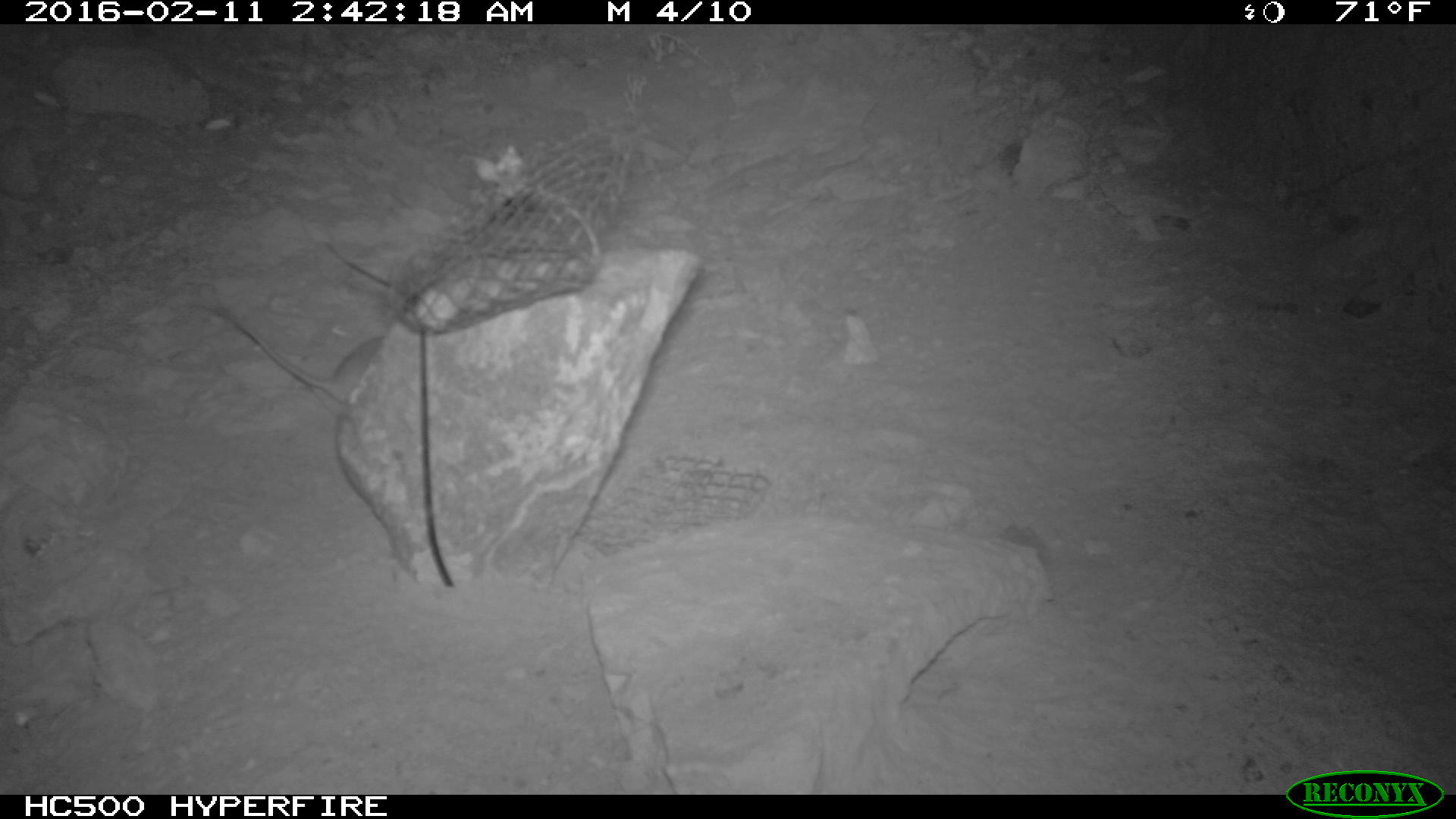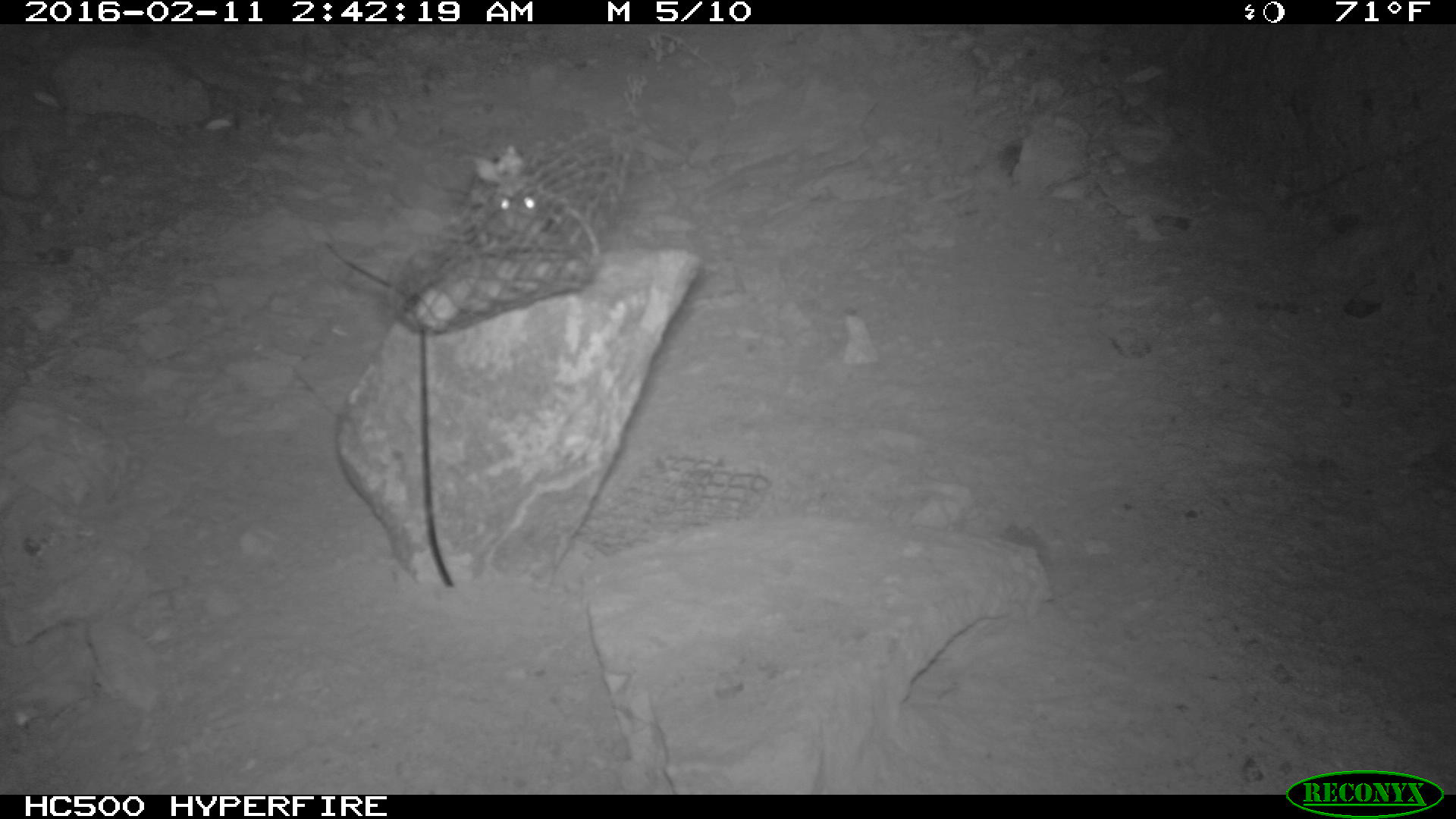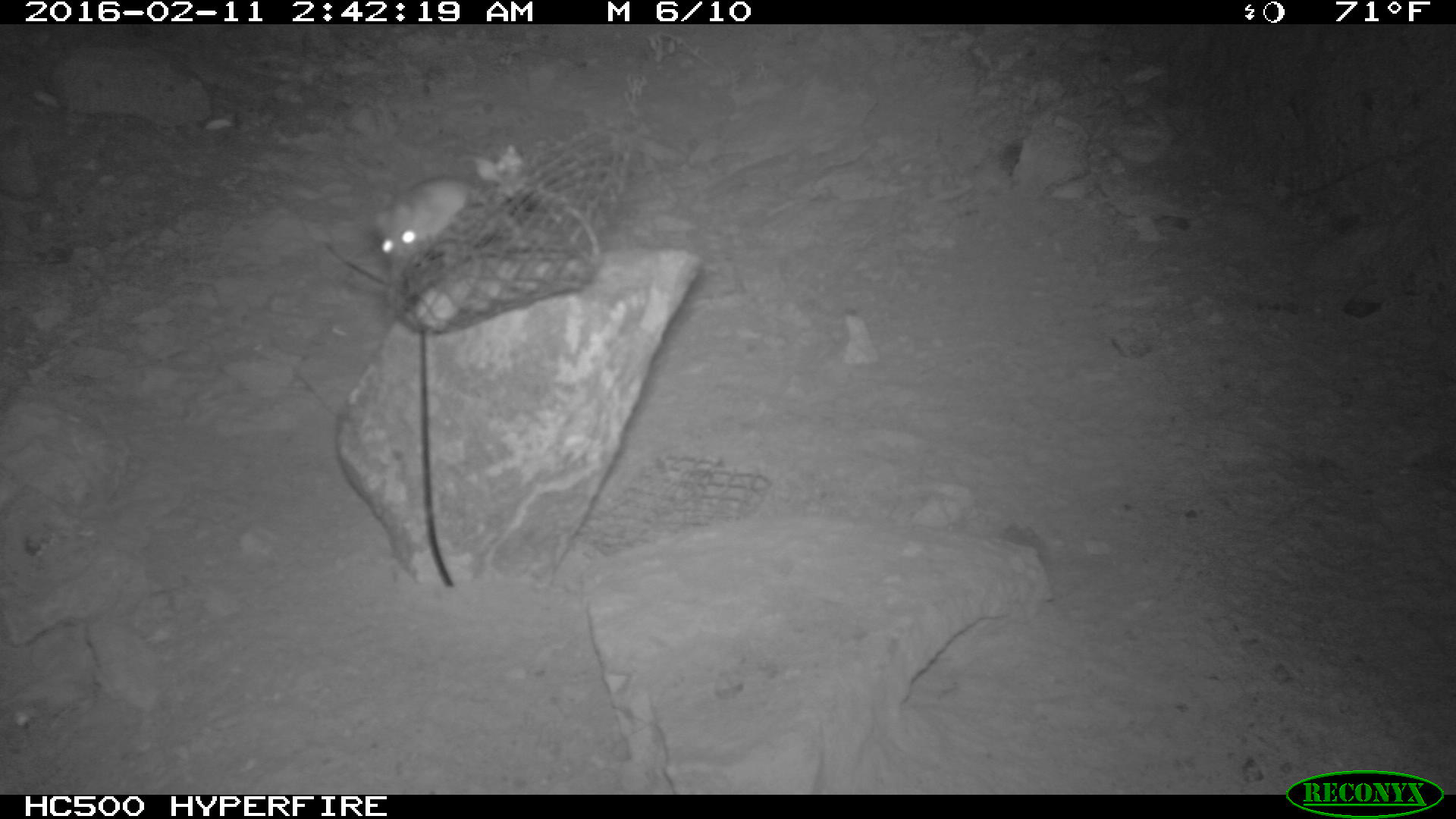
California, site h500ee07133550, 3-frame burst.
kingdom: Animalia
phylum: Chordata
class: Mammalia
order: Rodentia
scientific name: Rodentia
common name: rodent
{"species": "rodent (Rodentia)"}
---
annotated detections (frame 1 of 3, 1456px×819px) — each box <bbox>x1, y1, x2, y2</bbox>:
rodent: <bbox>235, 324, 387, 402</bbox>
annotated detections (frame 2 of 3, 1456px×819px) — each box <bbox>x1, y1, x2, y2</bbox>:
rodent: <bbox>498, 180, 546, 228</bbox>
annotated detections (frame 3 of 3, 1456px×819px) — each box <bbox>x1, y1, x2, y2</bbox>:
rodent: <bbox>369, 177, 474, 270</bbox>